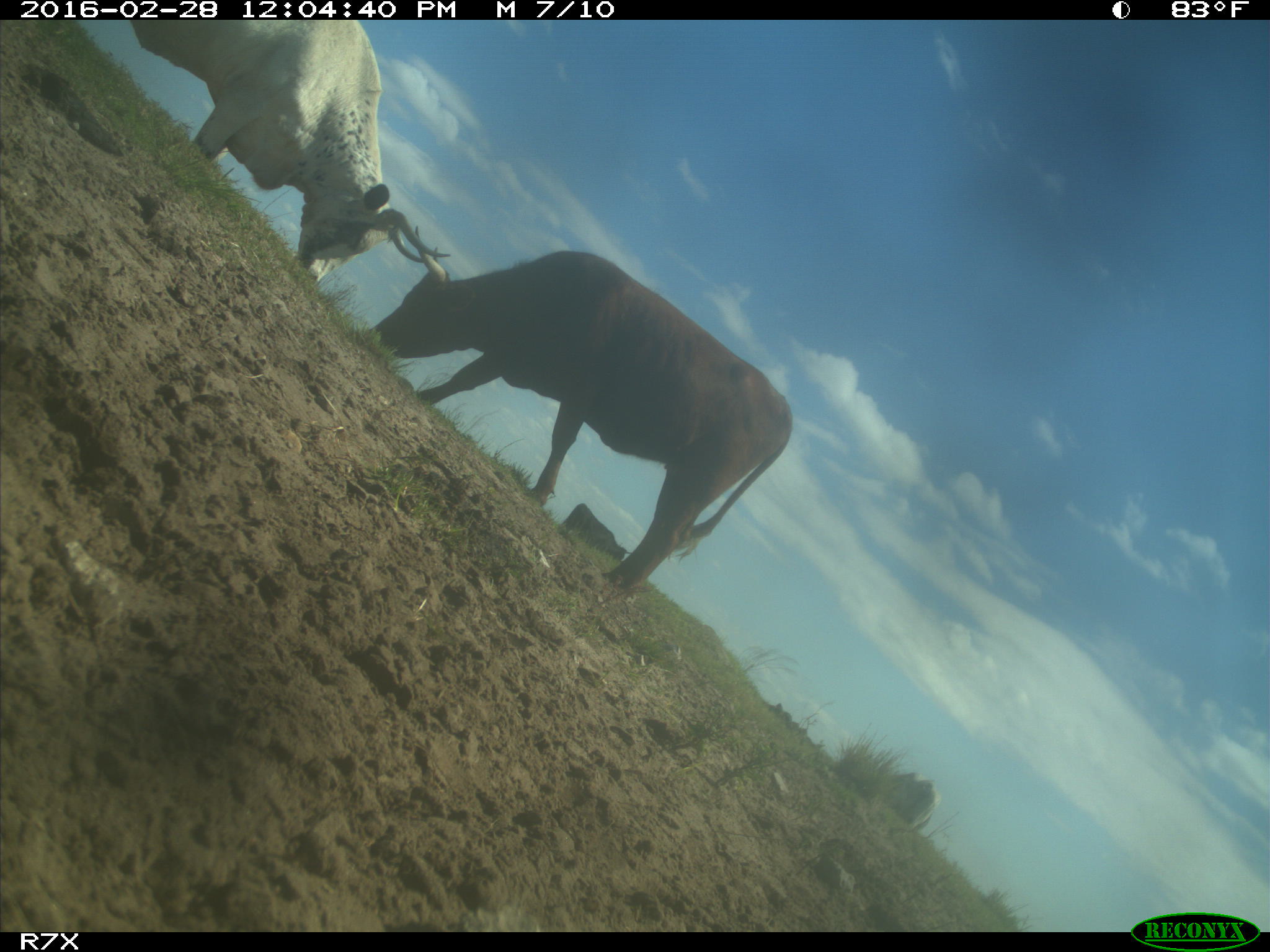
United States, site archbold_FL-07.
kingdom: Animalia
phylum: Chordata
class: Mammalia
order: Artiodactyla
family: Bovidae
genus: Bos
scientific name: Bos taurus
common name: domestic cow